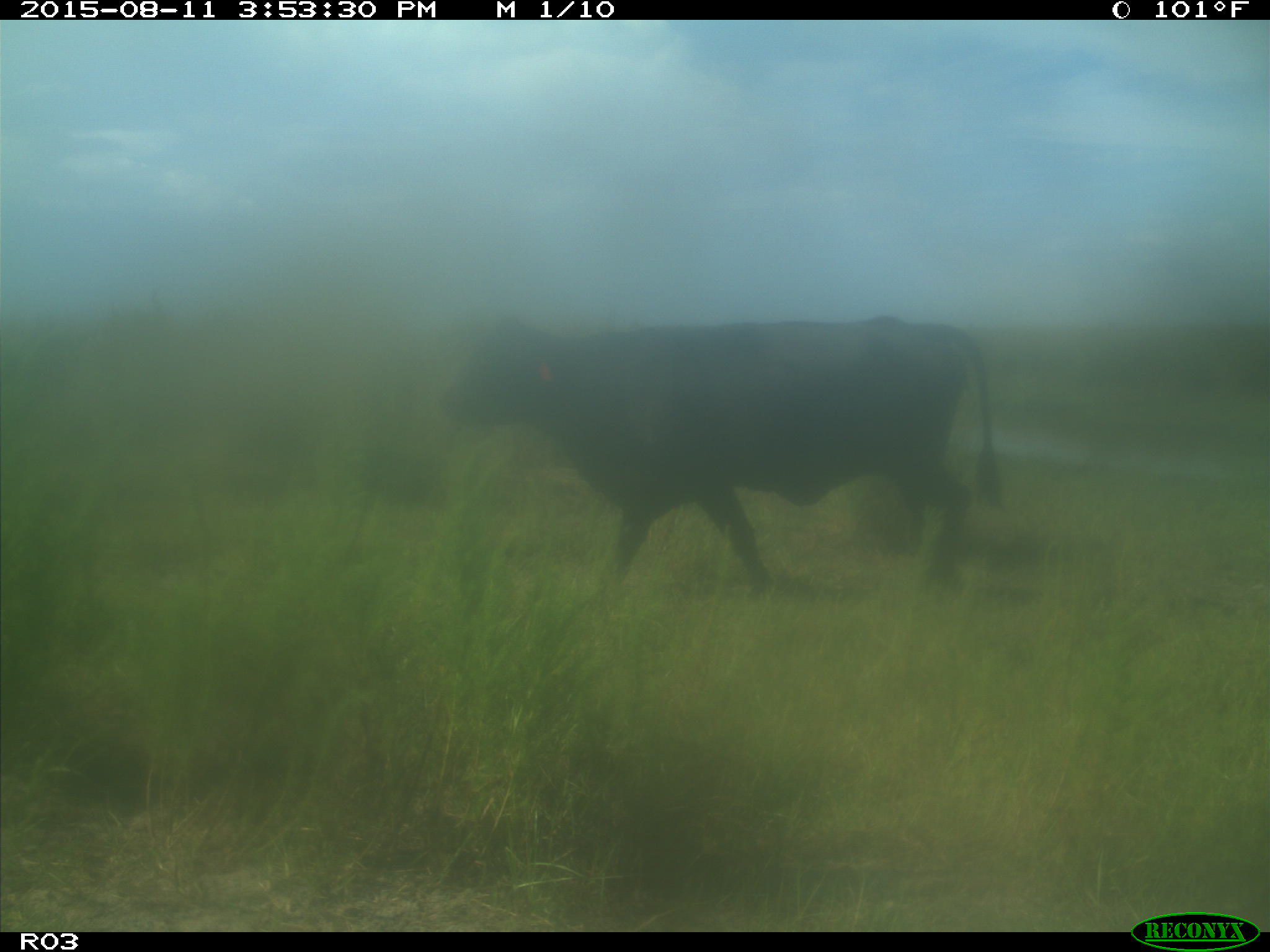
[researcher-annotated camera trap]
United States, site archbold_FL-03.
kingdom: Animalia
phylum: Chordata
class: Mammalia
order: Artiodactyla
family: Bovidae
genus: Bos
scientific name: Bos taurus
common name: domestic cow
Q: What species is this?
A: Bos taurus (domestic cow).